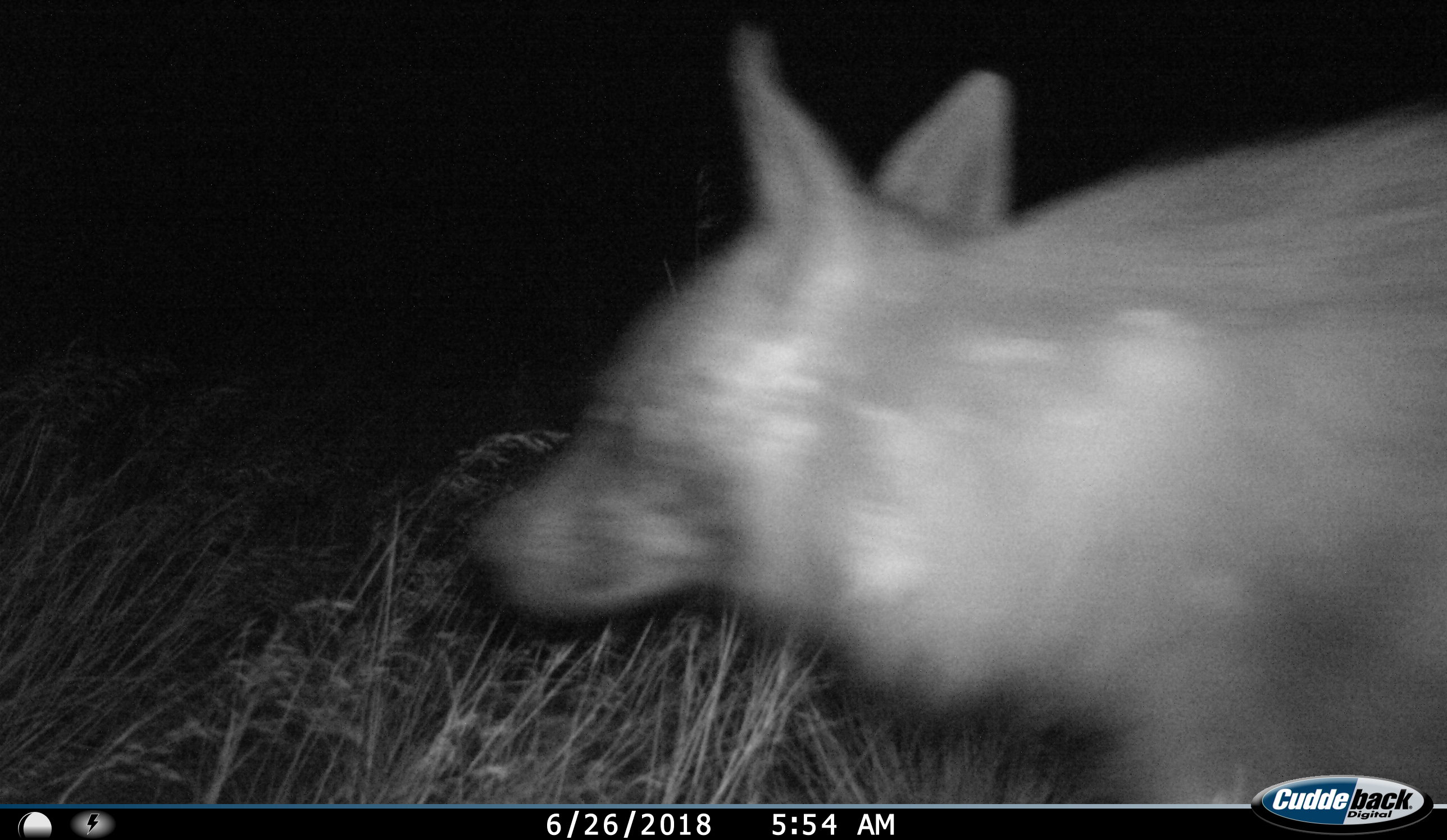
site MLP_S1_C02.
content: unidentified animal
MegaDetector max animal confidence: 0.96